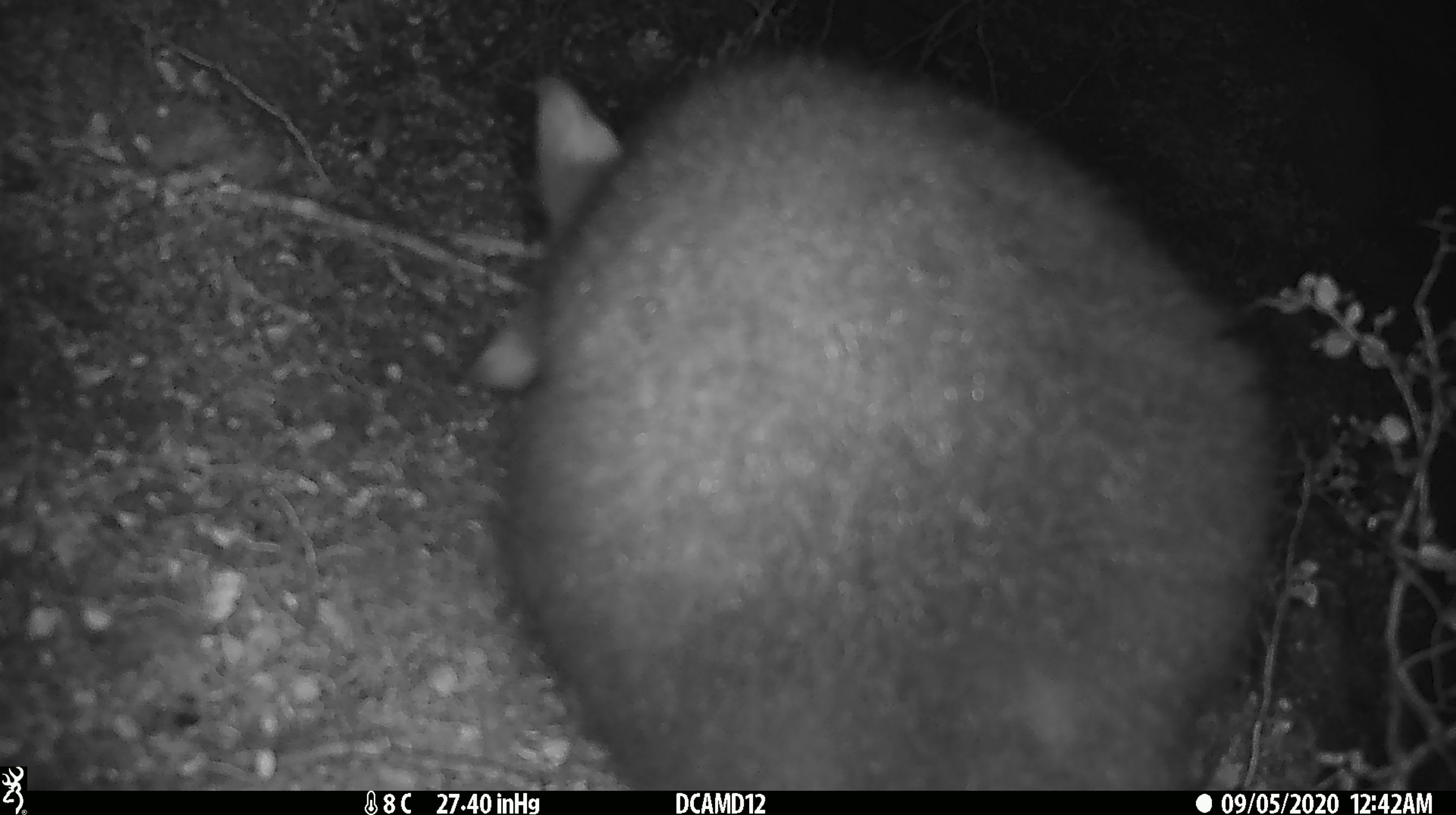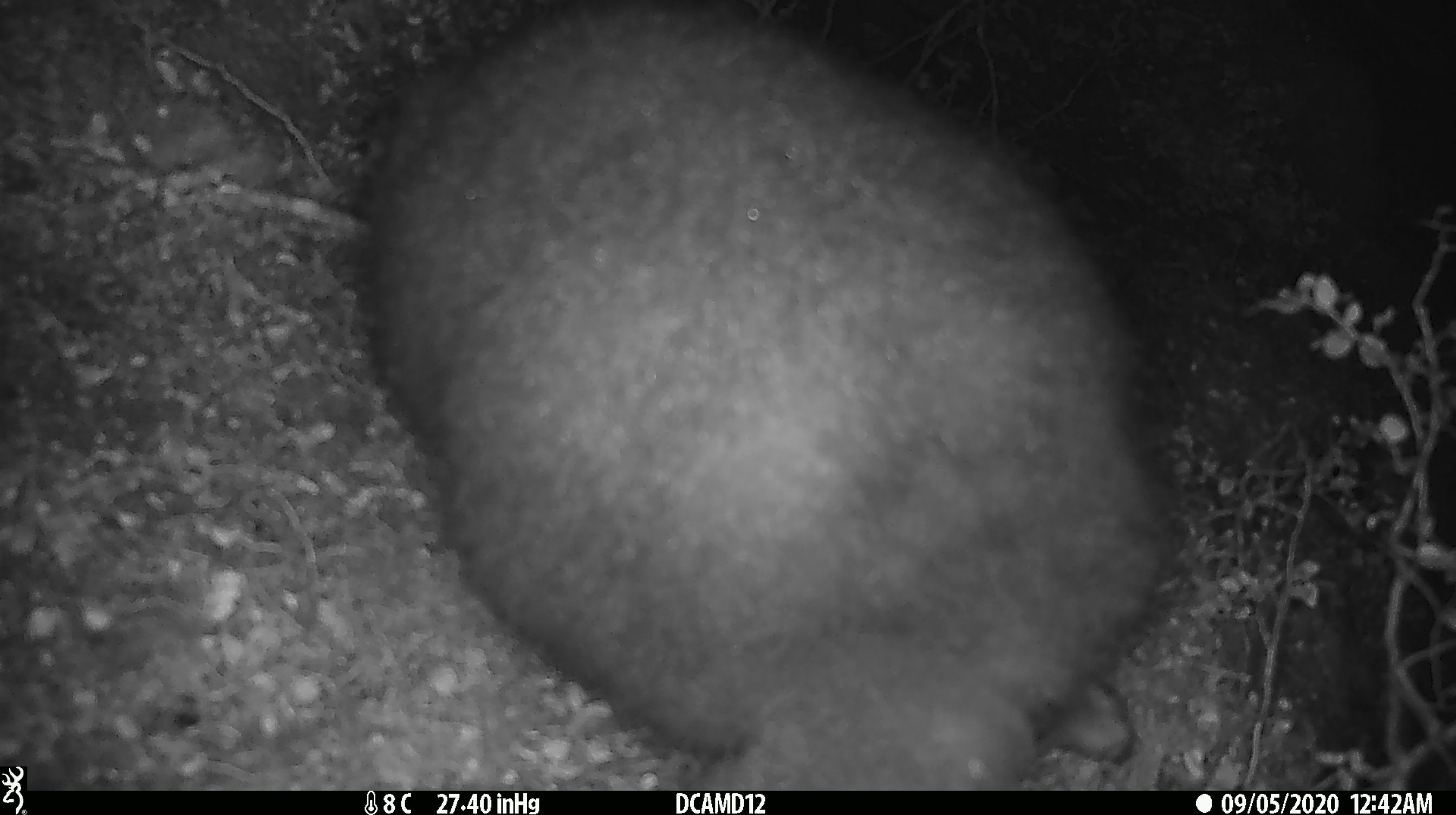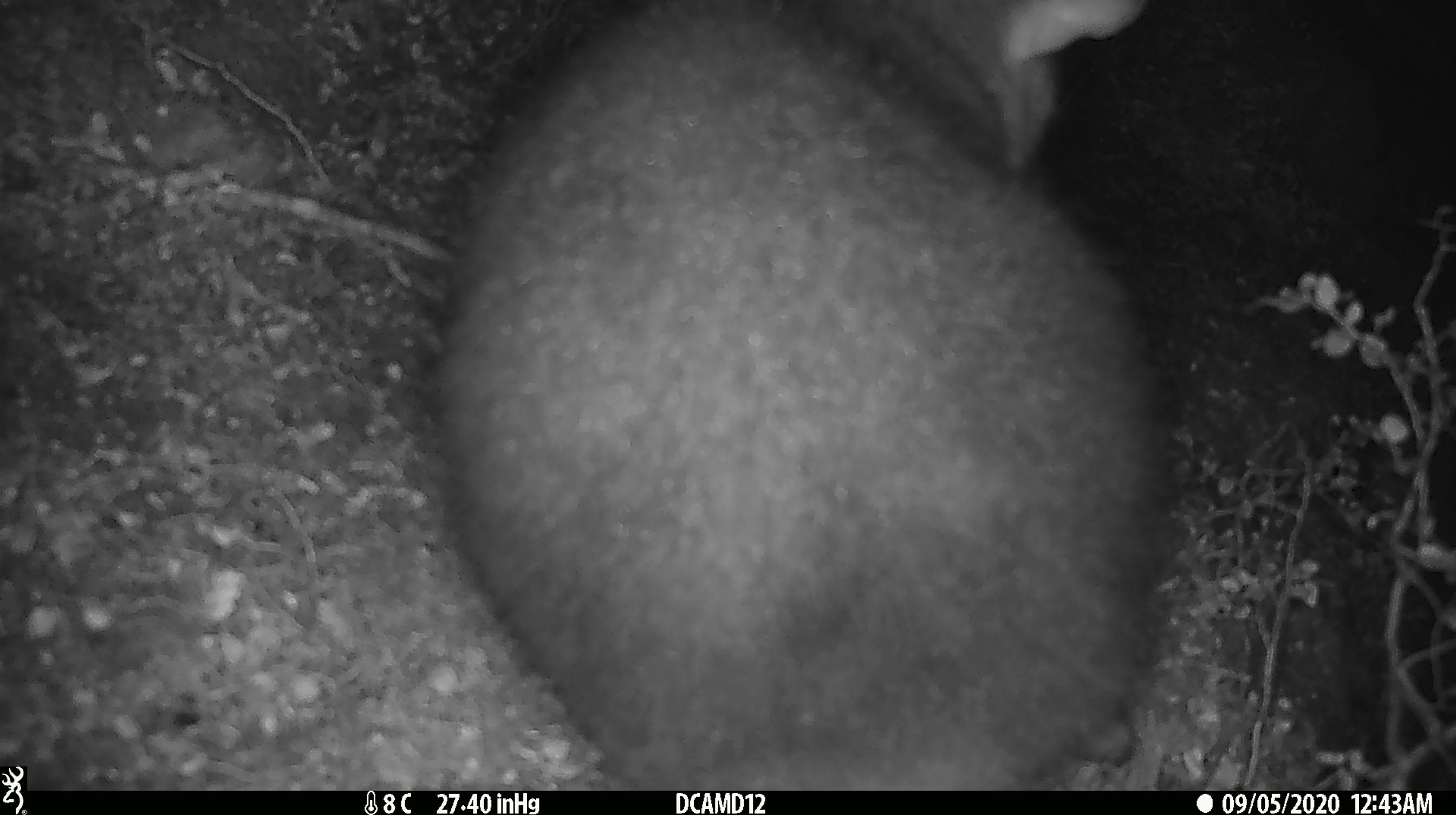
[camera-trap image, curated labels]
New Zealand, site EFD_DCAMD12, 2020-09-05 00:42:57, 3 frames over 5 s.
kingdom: Animalia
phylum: Chordata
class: Mammalia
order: Diprotodontia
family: Phalangeridae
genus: Trichosurus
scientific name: Trichosurus vulpecula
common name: common brushtail possum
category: possum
Possum (common brushtail possum) (Trichosurus vulpecula).